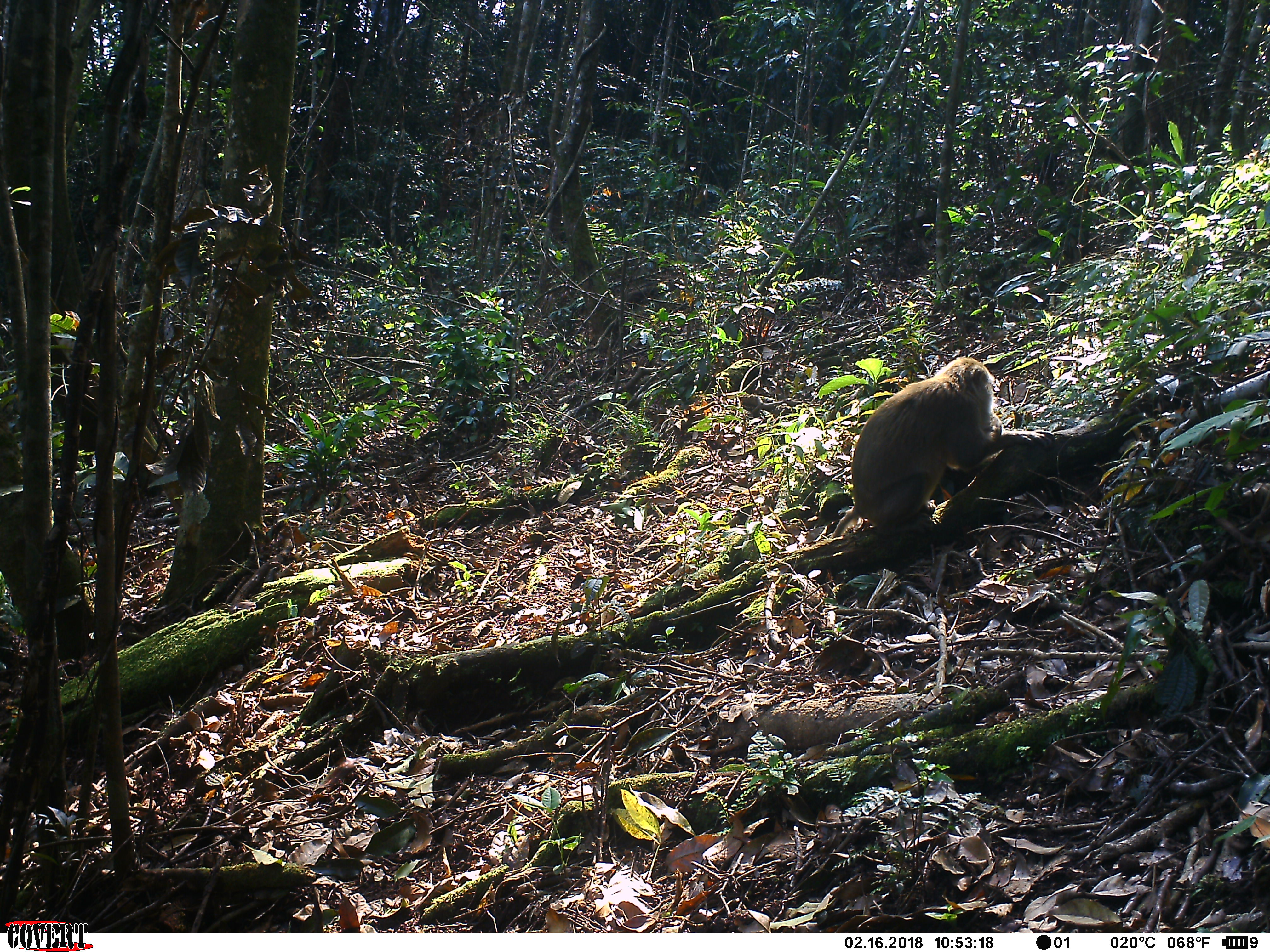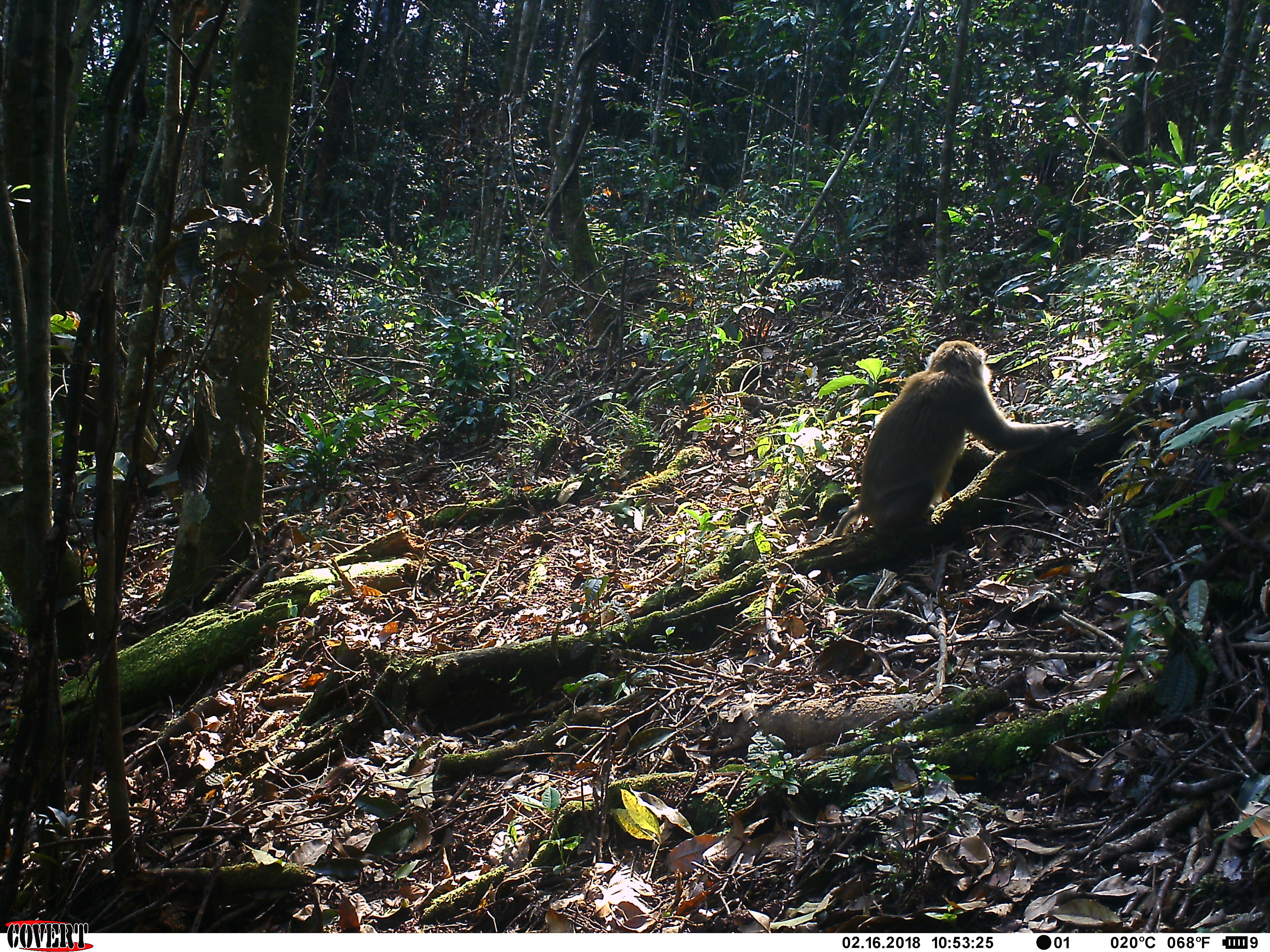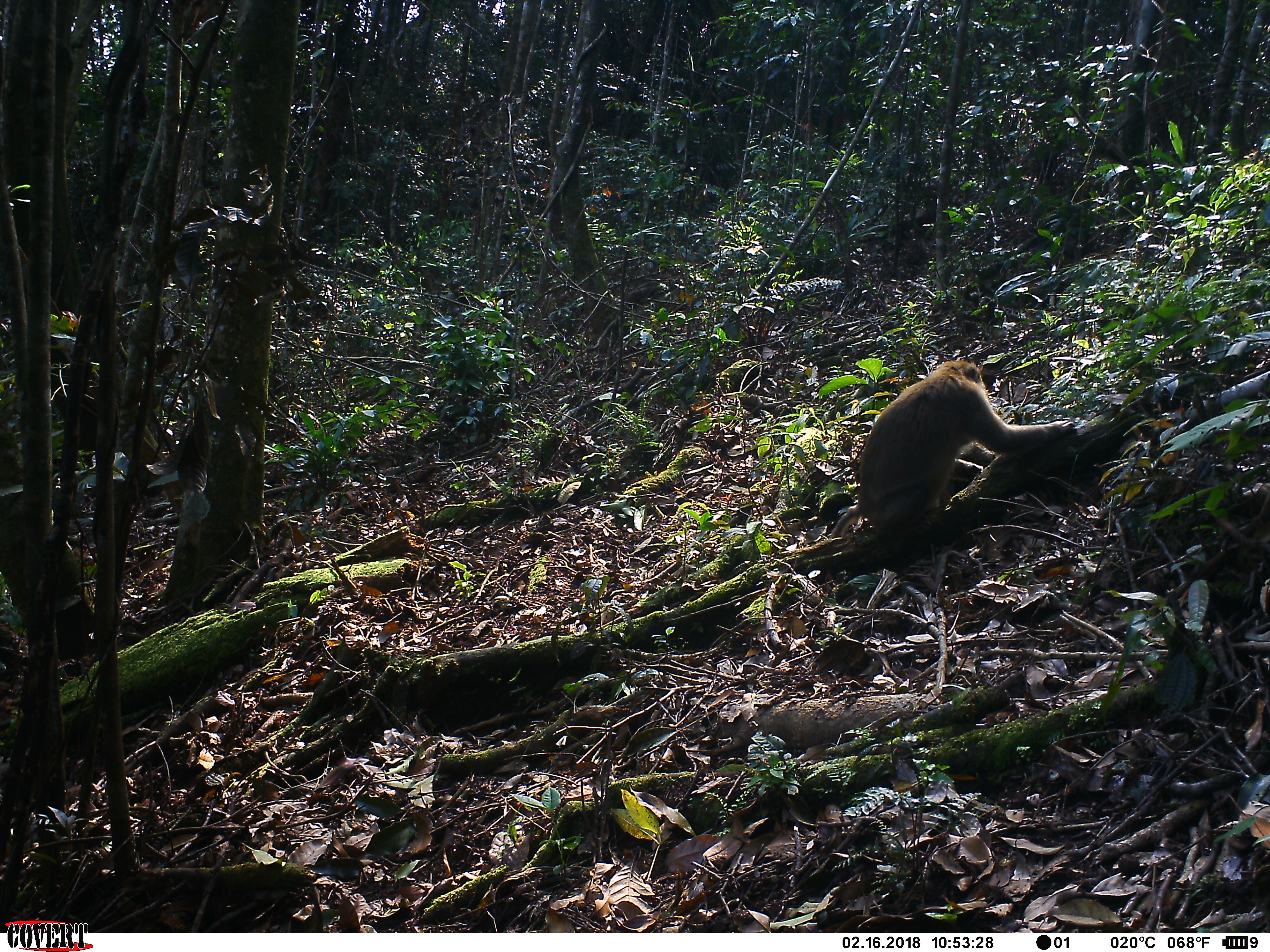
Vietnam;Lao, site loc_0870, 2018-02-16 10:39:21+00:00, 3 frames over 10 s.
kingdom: Animalia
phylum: Chordata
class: Mammalia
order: Primates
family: Cercopithecidae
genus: Macaca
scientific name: Macaca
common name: macaque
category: macaque not stump tailed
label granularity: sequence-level